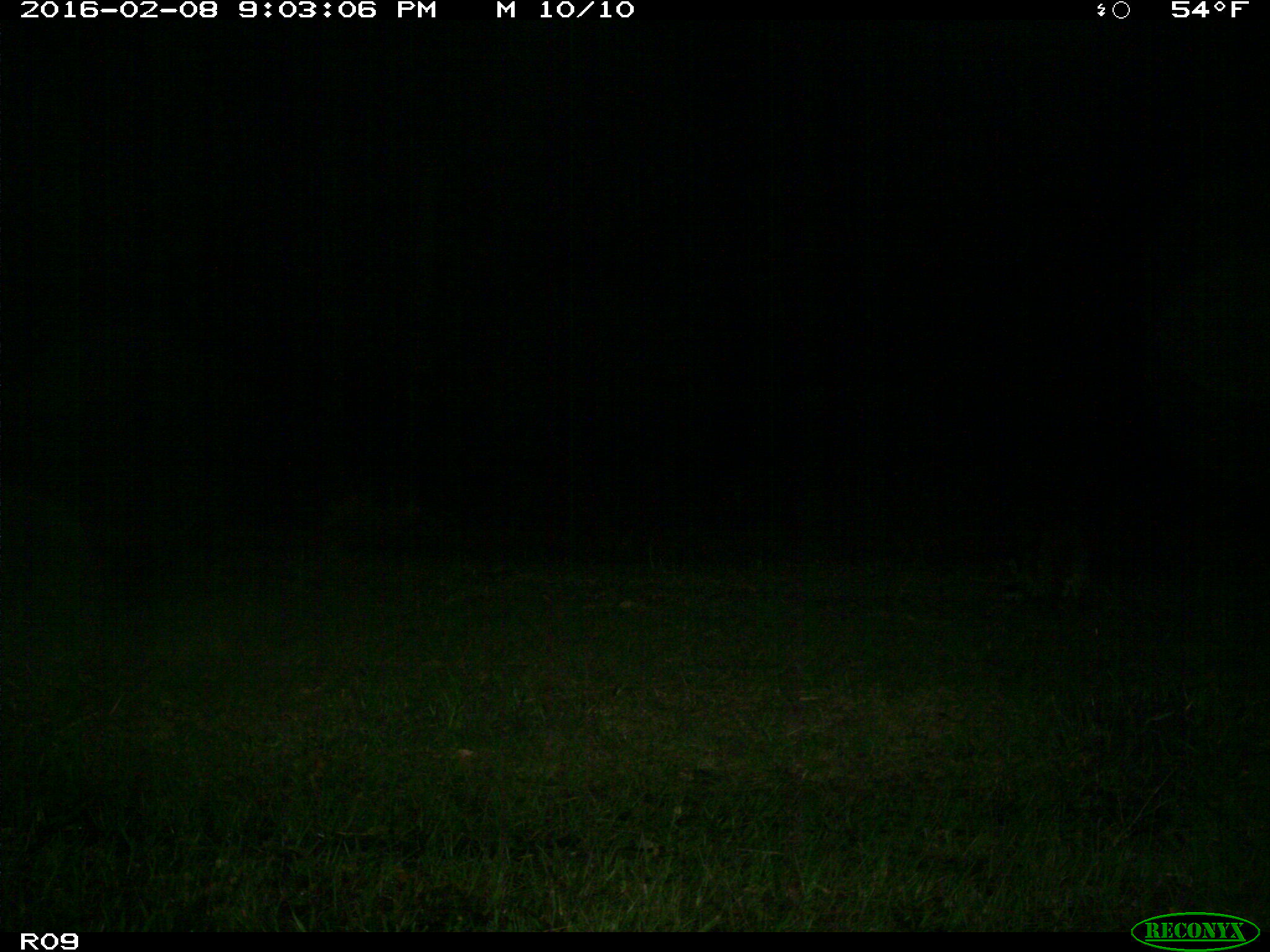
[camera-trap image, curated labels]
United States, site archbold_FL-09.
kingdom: Animalia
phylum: Chordata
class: Mammalia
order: Carnivora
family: Procyonidae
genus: Procyon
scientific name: Procyon lotor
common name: common raccoon